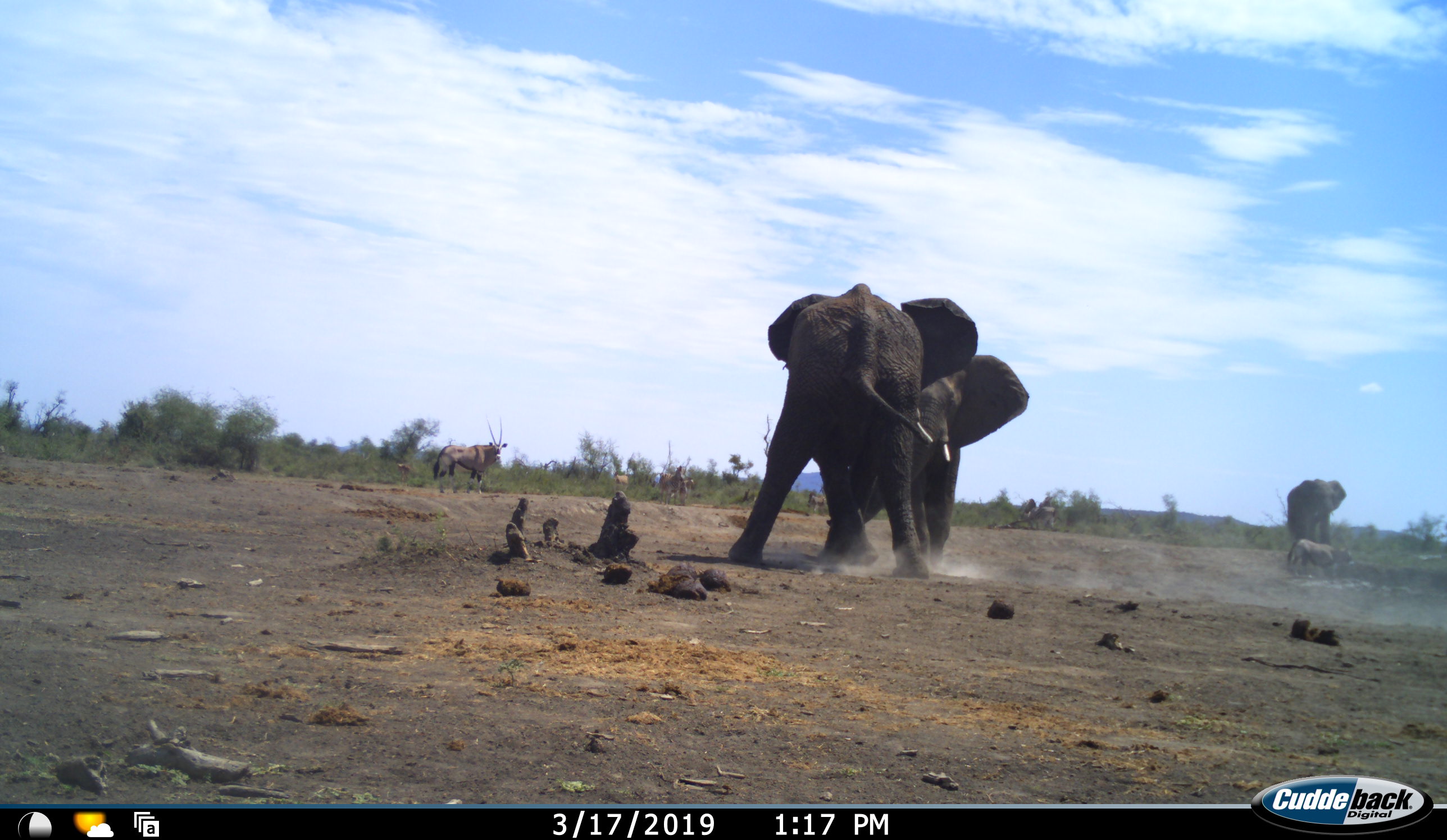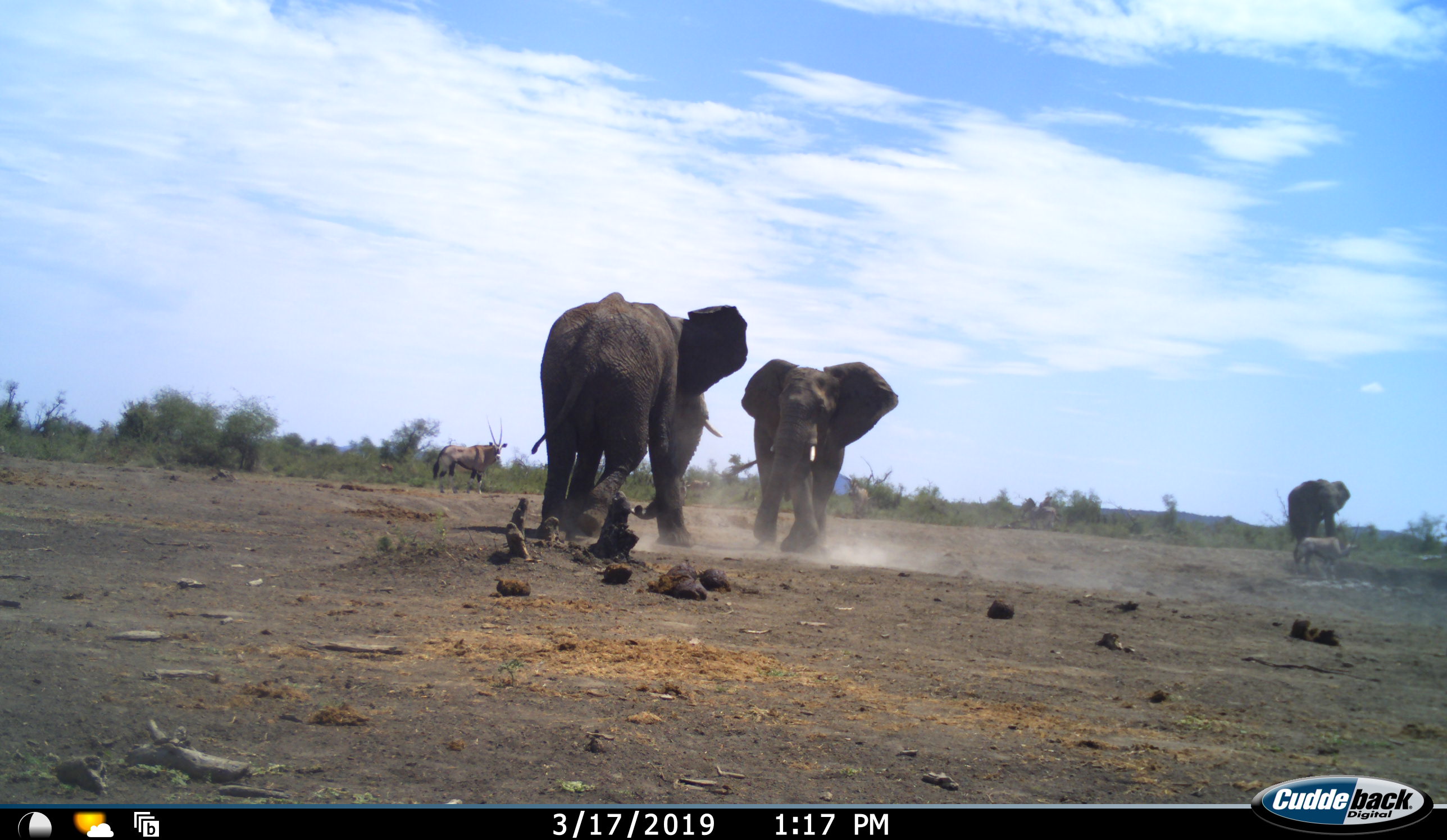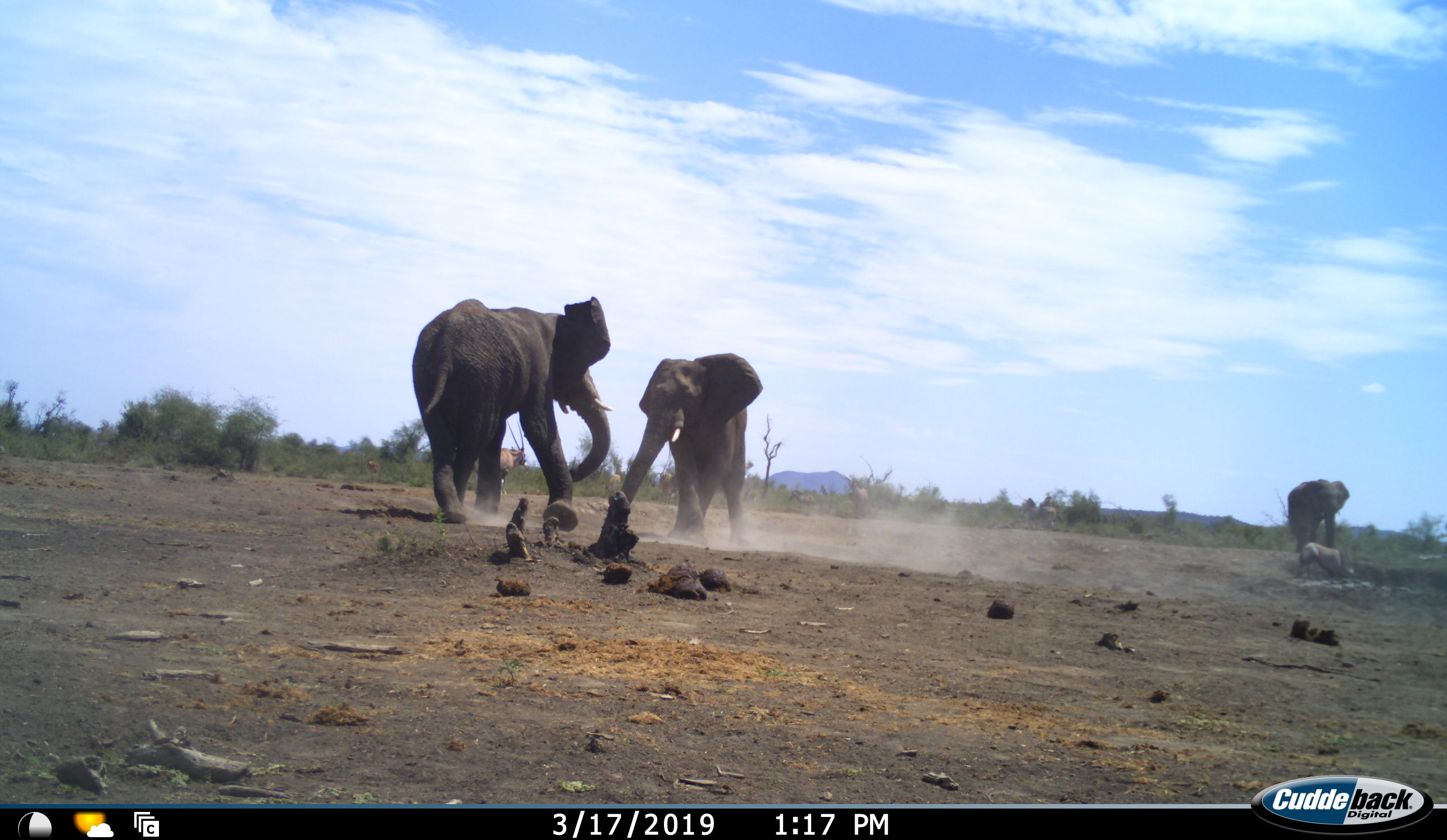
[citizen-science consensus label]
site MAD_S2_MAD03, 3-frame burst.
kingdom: Animalia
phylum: Chordata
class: Mammalia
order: Proboscidea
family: Elephantidae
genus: Loxodonta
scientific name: Loxodonta africana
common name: african bush elephant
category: elephant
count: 3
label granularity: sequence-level